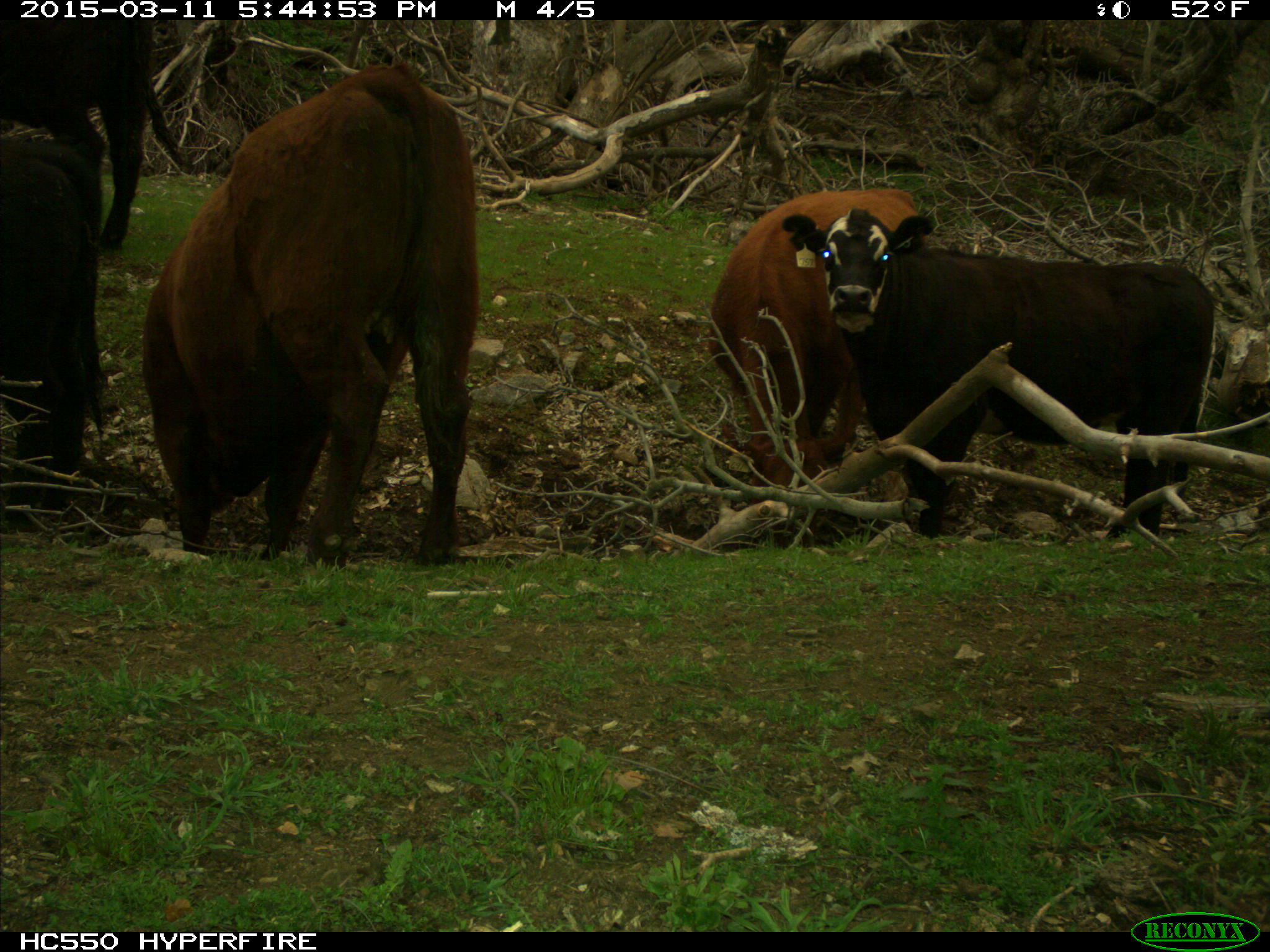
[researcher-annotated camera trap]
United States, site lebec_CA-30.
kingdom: Animalia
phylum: Chordata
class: Mammalia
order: Artiodactyla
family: Bovidae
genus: Bos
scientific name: Bos taurus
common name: domestic cow